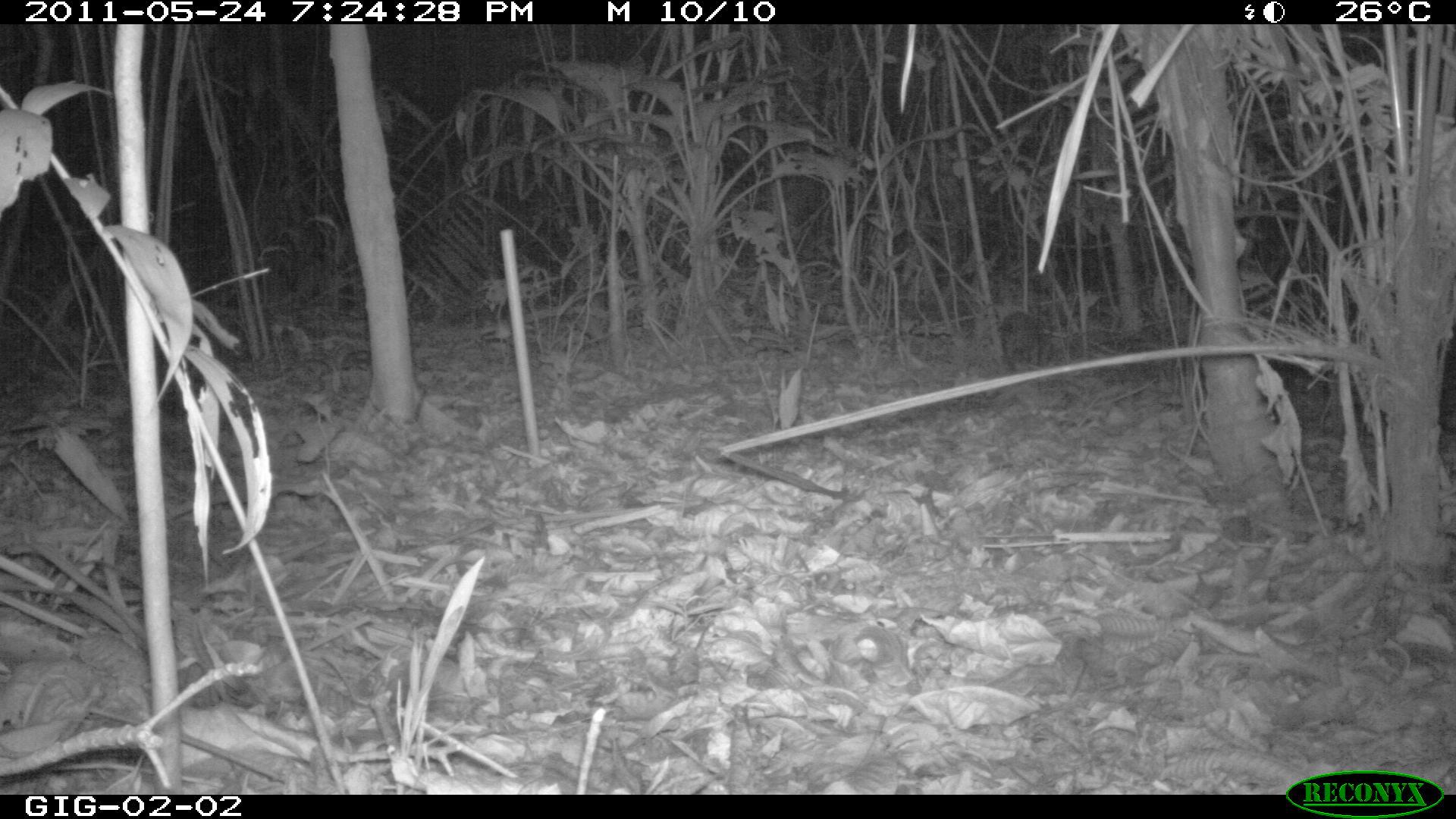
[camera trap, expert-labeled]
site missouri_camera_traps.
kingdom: Animalia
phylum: Chordata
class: Mammalia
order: Didelphimorphia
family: Didelphidae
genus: Didelphis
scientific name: Didelphis marsupialis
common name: common opossum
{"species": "common opossum (Didelphis marsupialis)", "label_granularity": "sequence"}